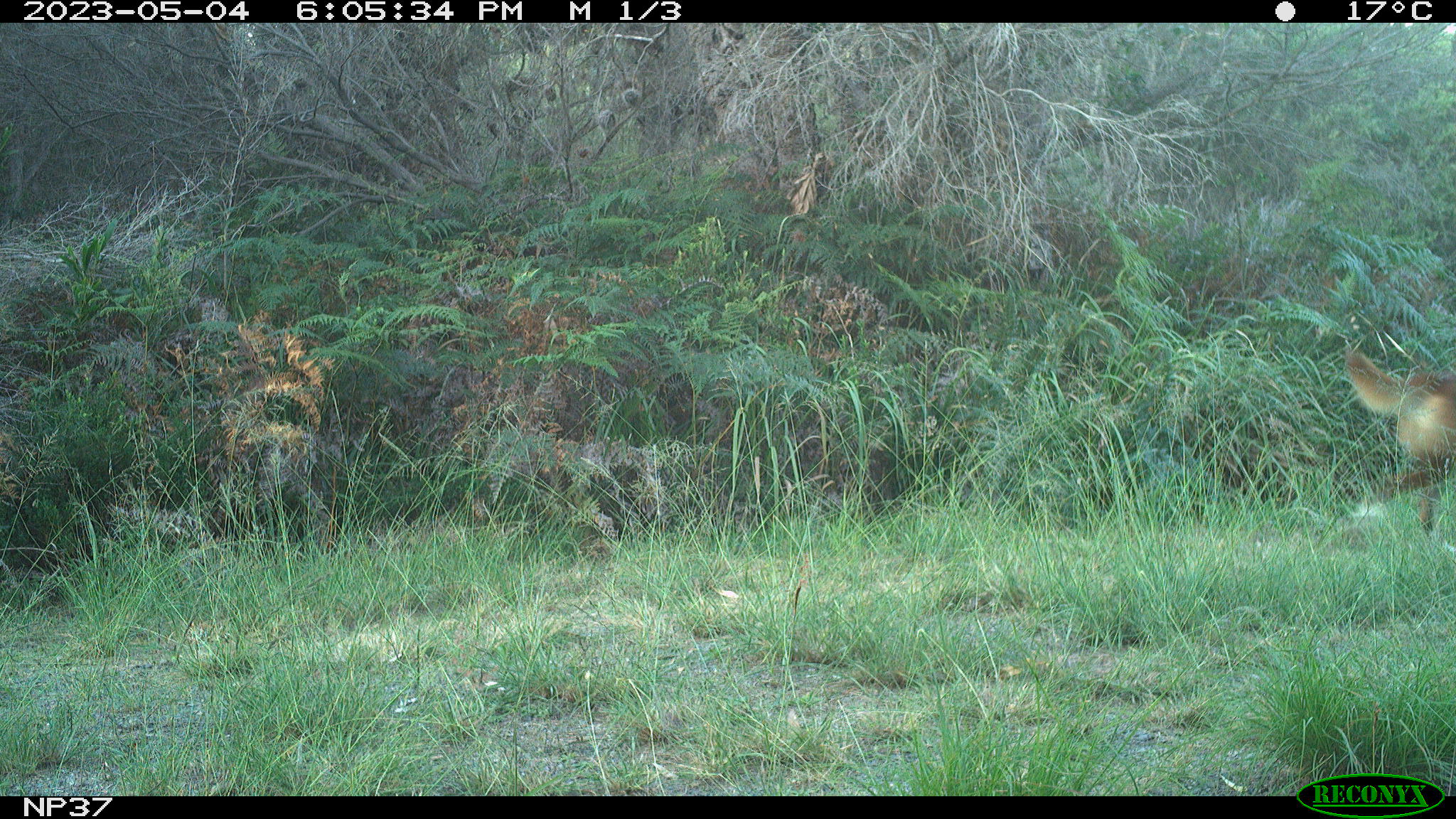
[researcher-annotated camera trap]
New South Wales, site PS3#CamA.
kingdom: Animalia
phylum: Chordata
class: Mammalia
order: Carnivora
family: Canidae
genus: Canis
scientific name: Canis familiaris dingo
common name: dingo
Dingo (Canis familiaris dingo).